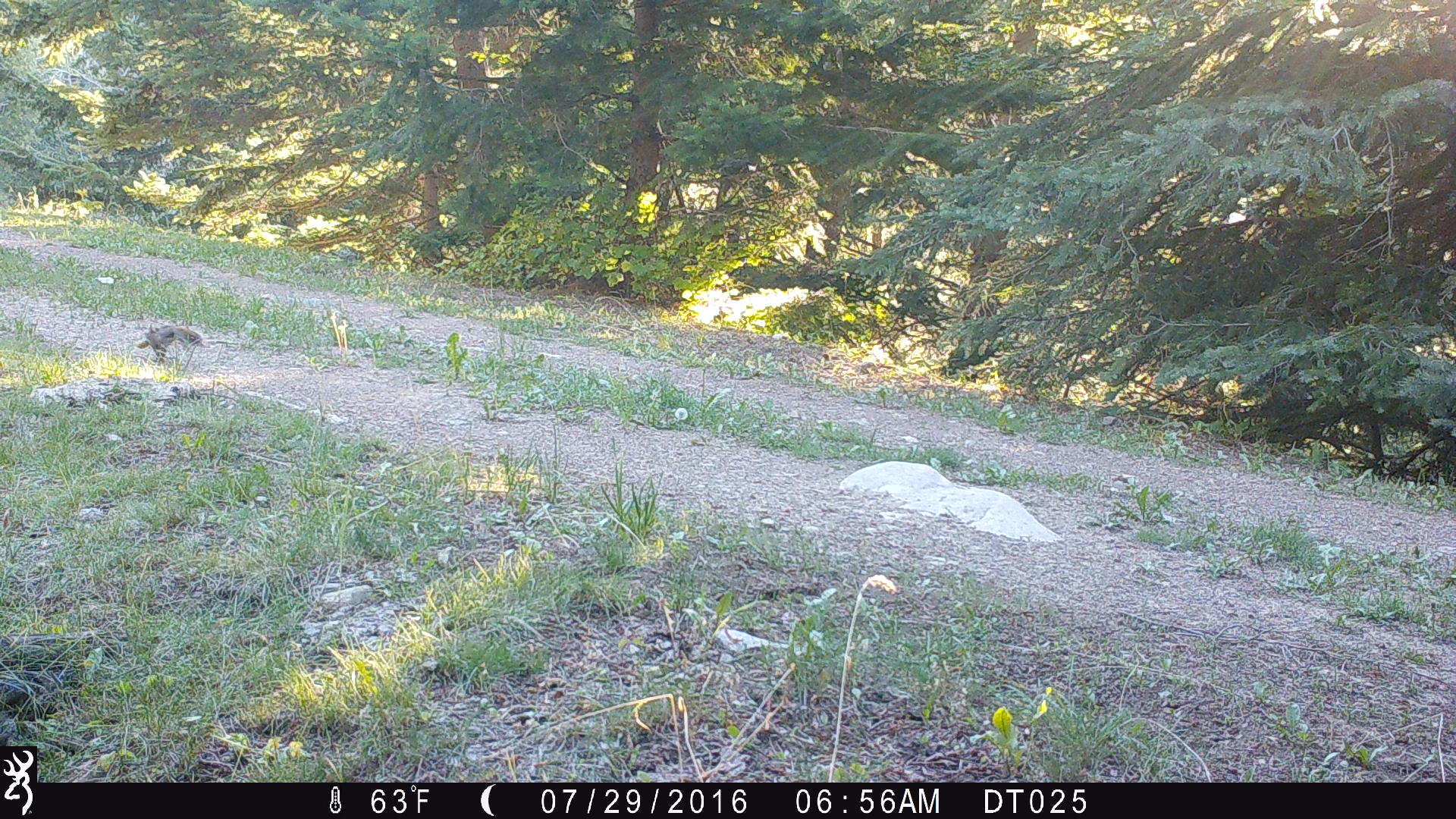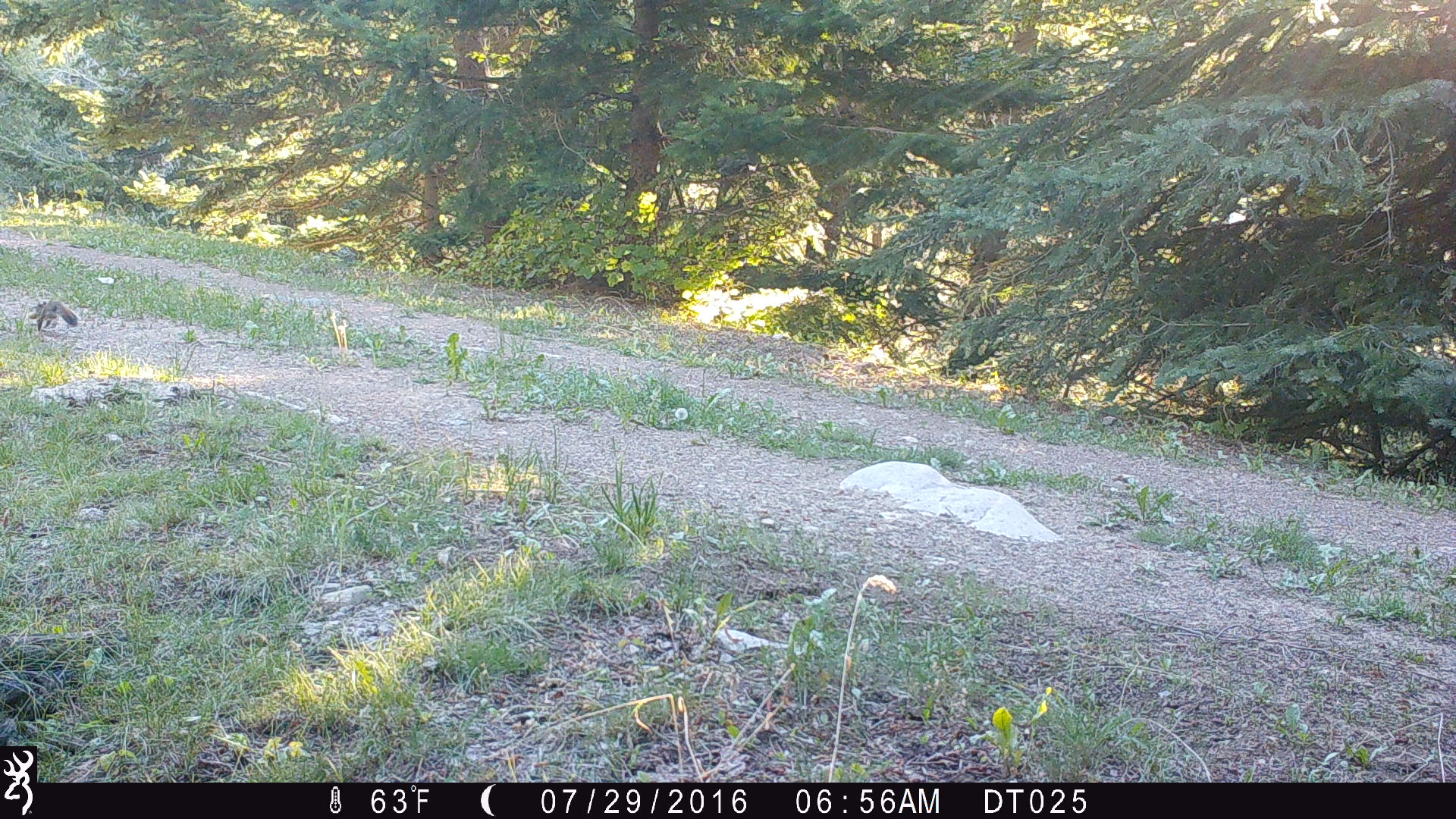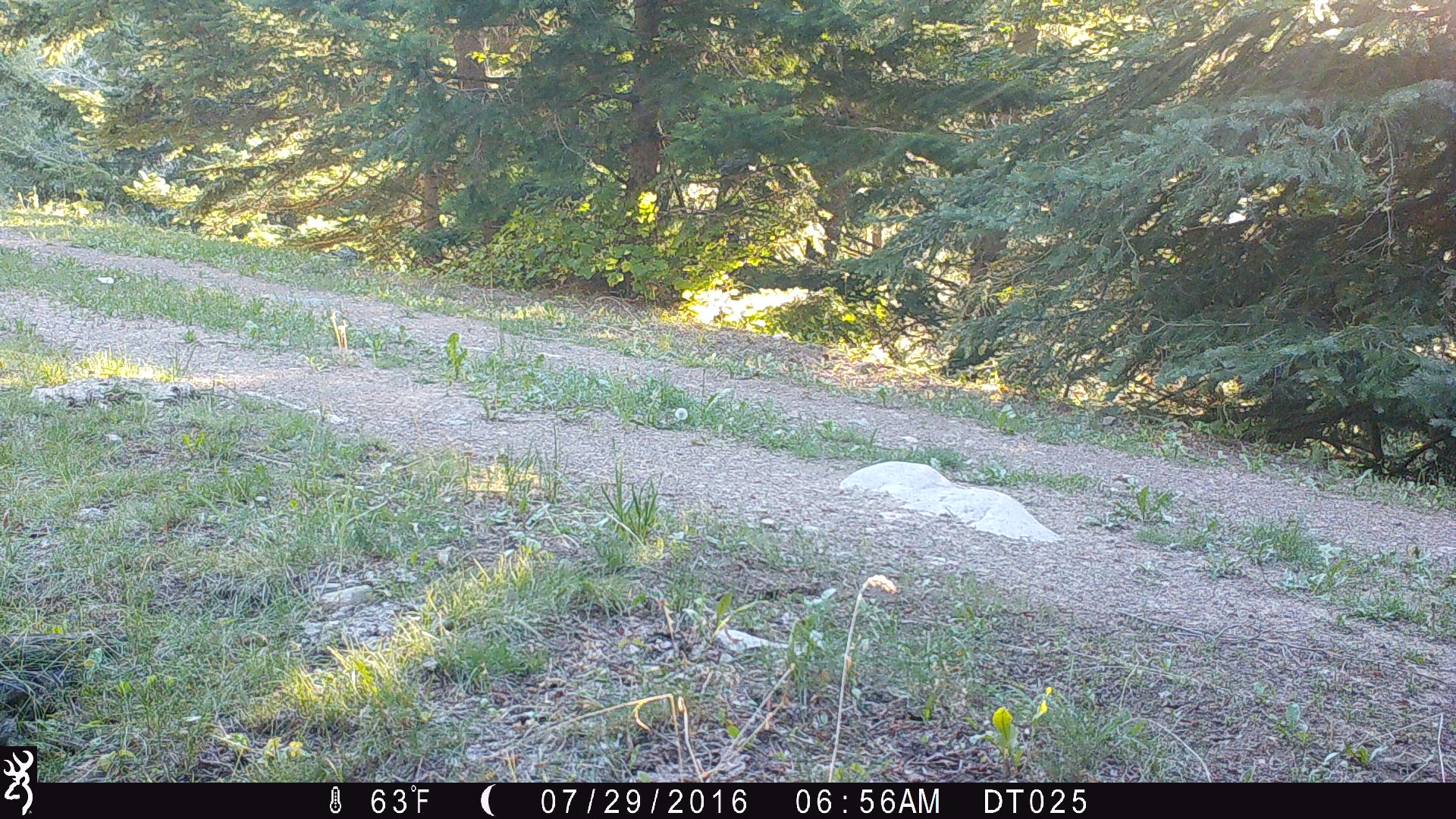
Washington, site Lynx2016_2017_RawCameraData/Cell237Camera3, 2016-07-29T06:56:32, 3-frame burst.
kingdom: Animalia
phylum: Chordata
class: Mammalia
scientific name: Mammalia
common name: small mammal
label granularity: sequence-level